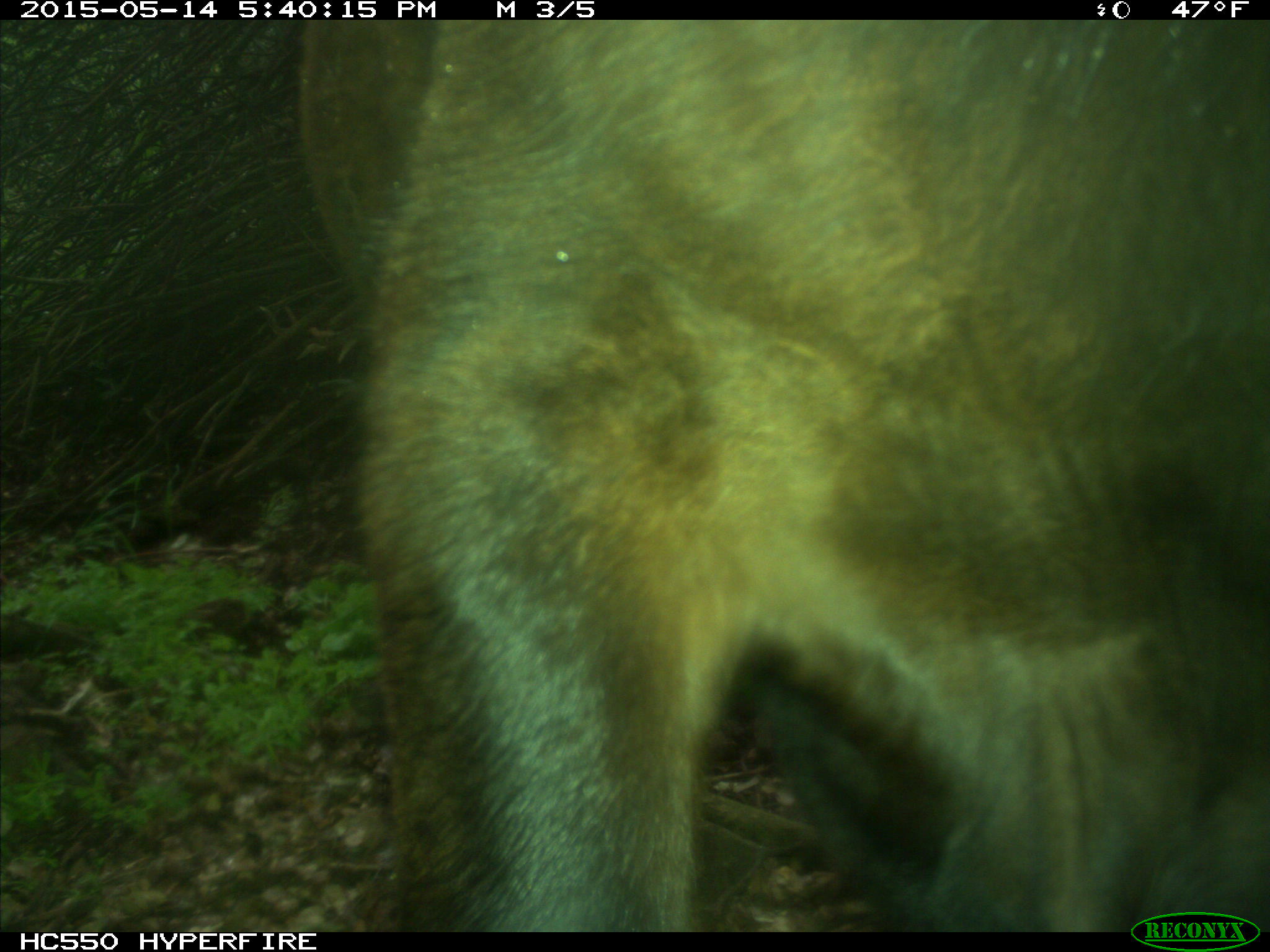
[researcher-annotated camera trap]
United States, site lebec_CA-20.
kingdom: Animalia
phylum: Chordata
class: Mammalia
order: Artiodactyla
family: Bovidae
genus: Bos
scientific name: Bos taurus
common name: domestic cow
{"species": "Bos taurus (domestic cow)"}